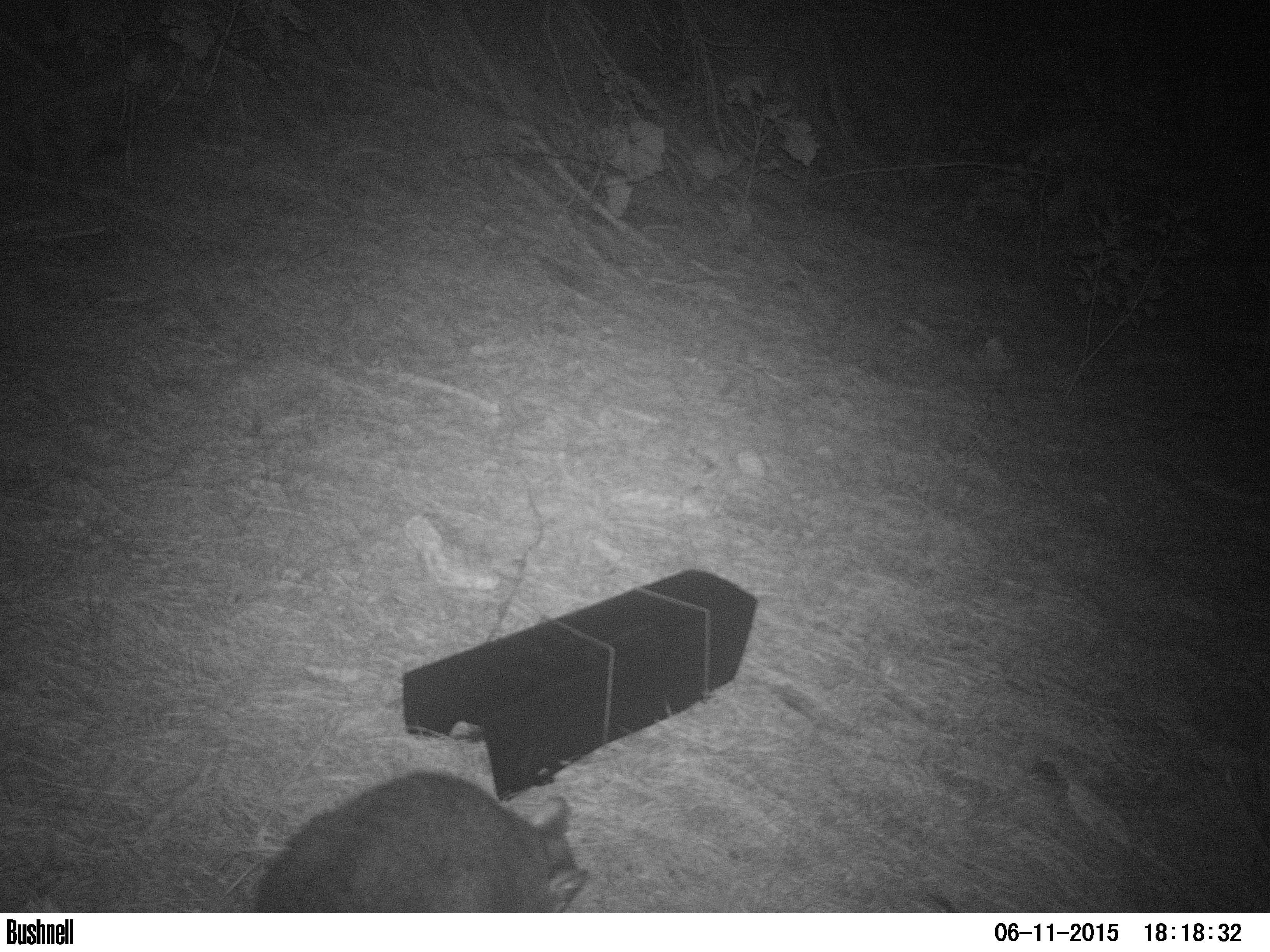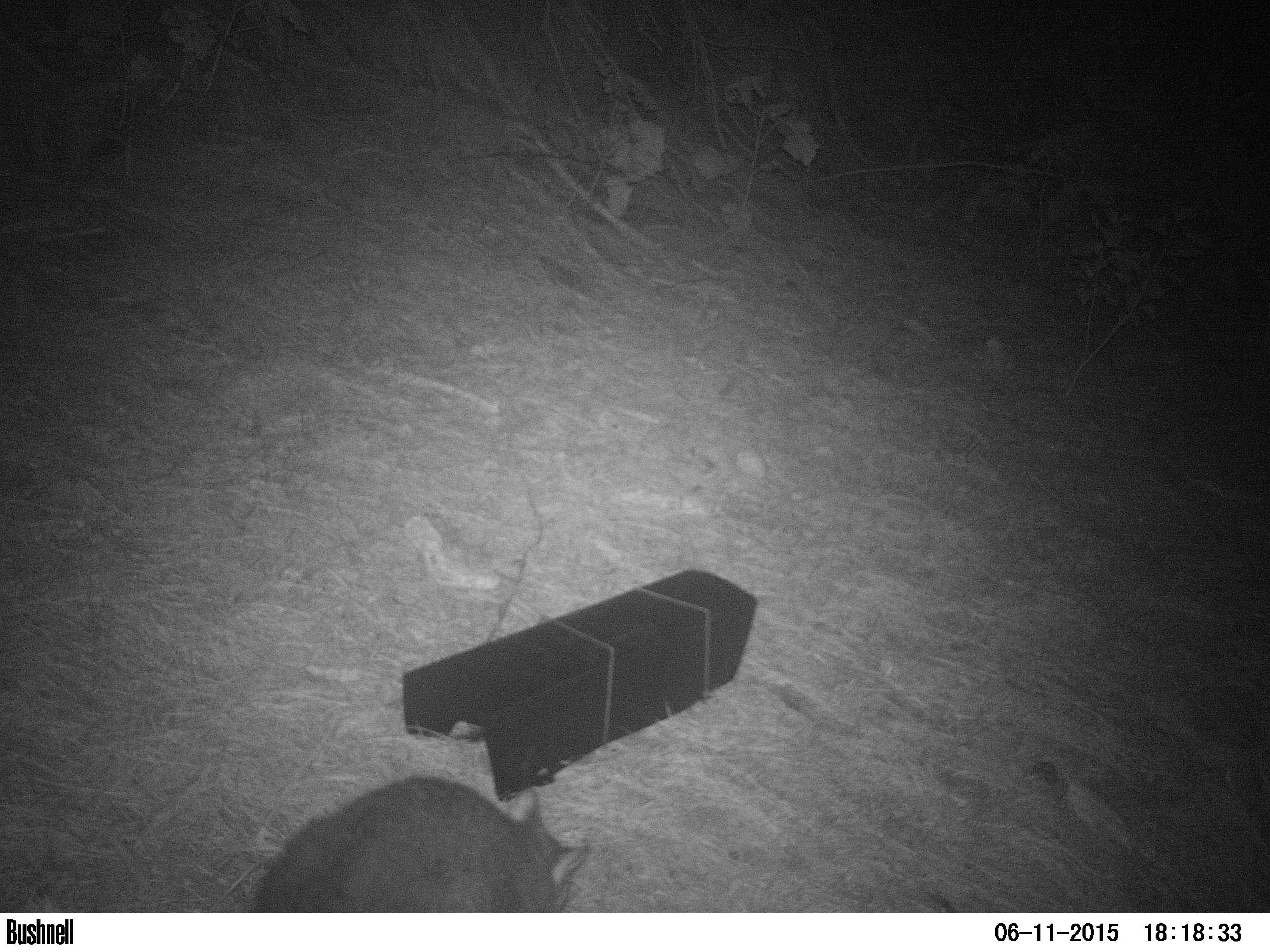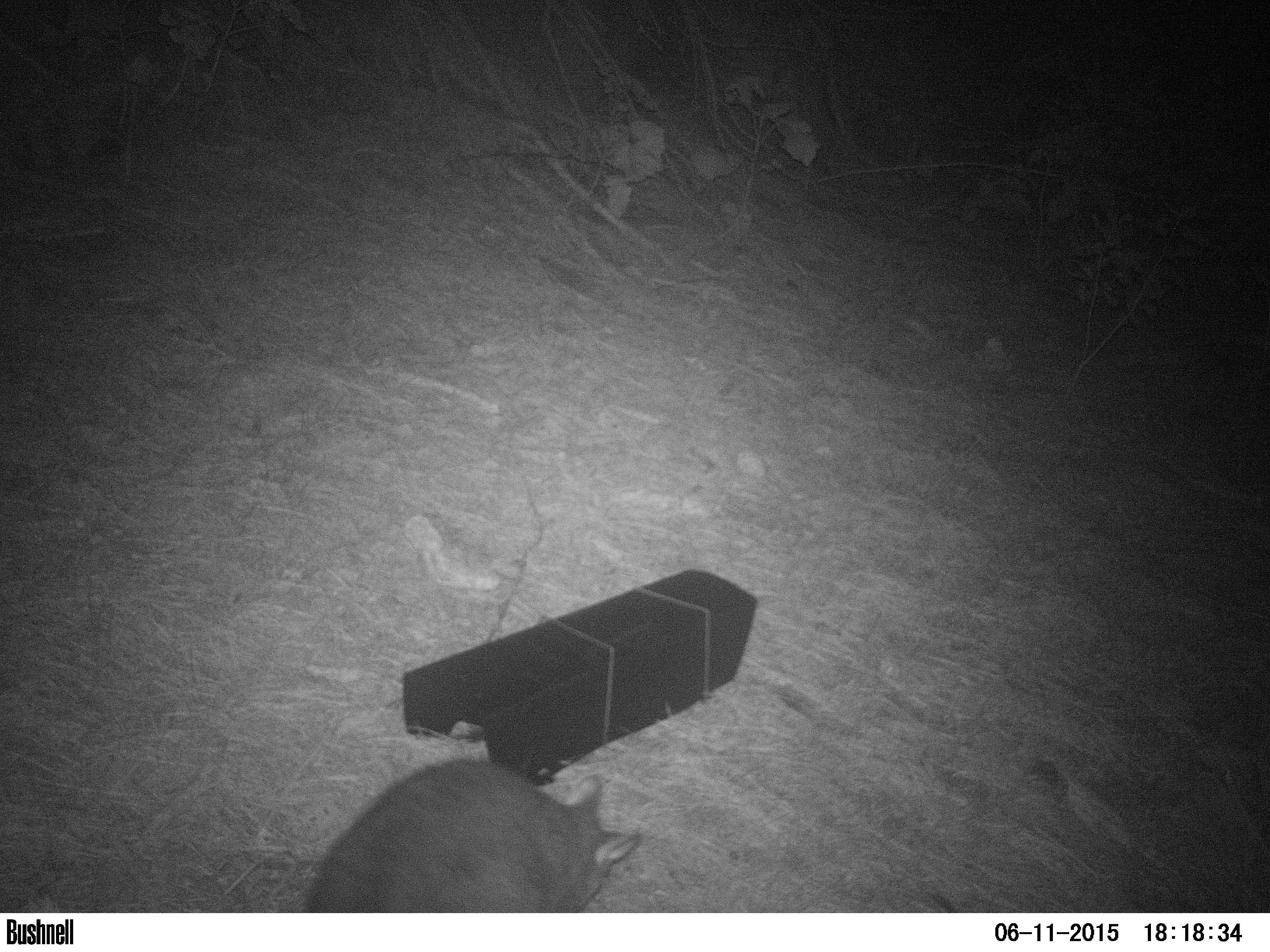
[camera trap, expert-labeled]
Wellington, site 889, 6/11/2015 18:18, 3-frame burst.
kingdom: Animalia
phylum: Chordata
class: Mammalia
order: Didelphimorphia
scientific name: Didelphimorphia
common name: possum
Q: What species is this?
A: Possum (Didelphimorphia).